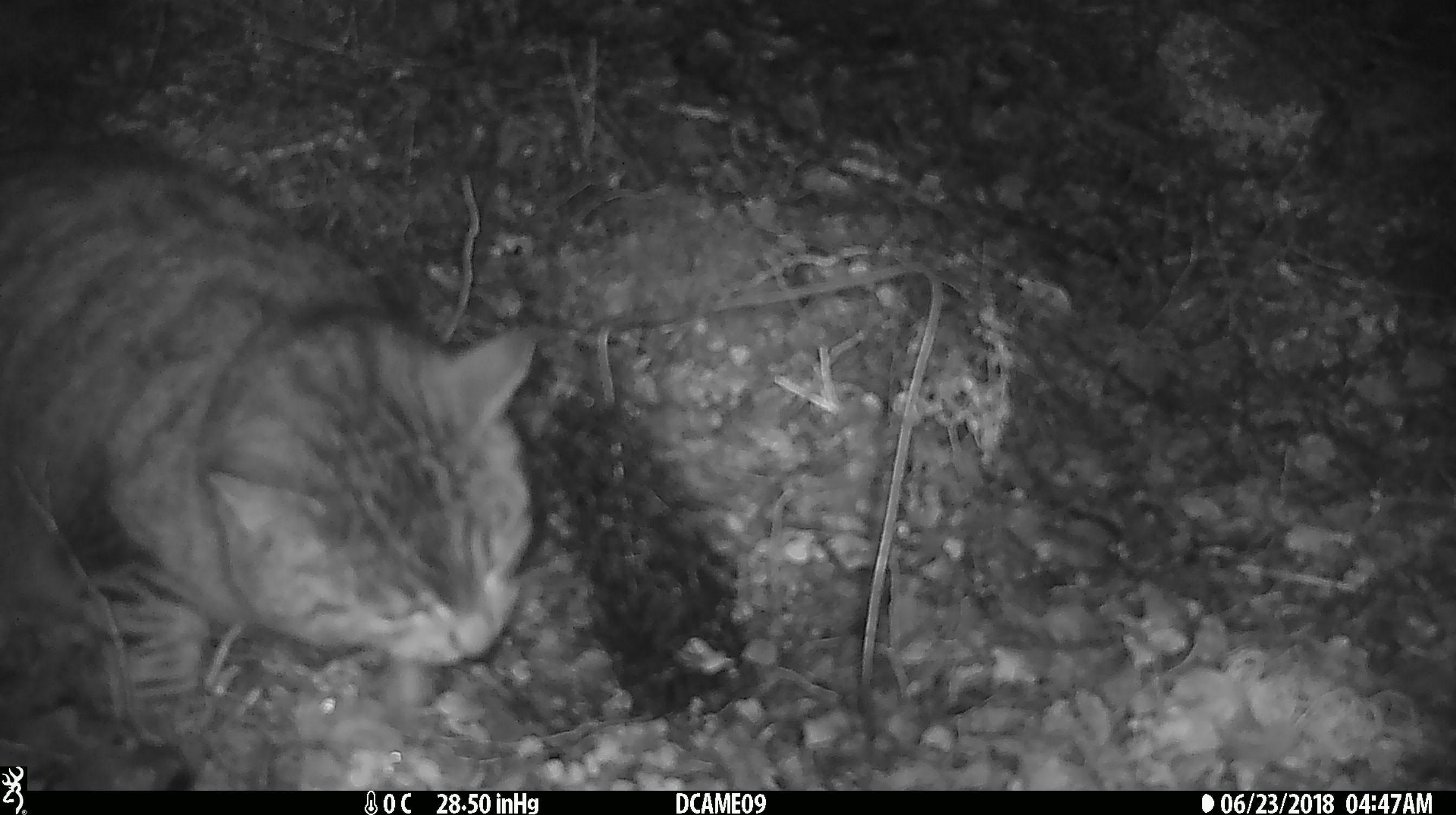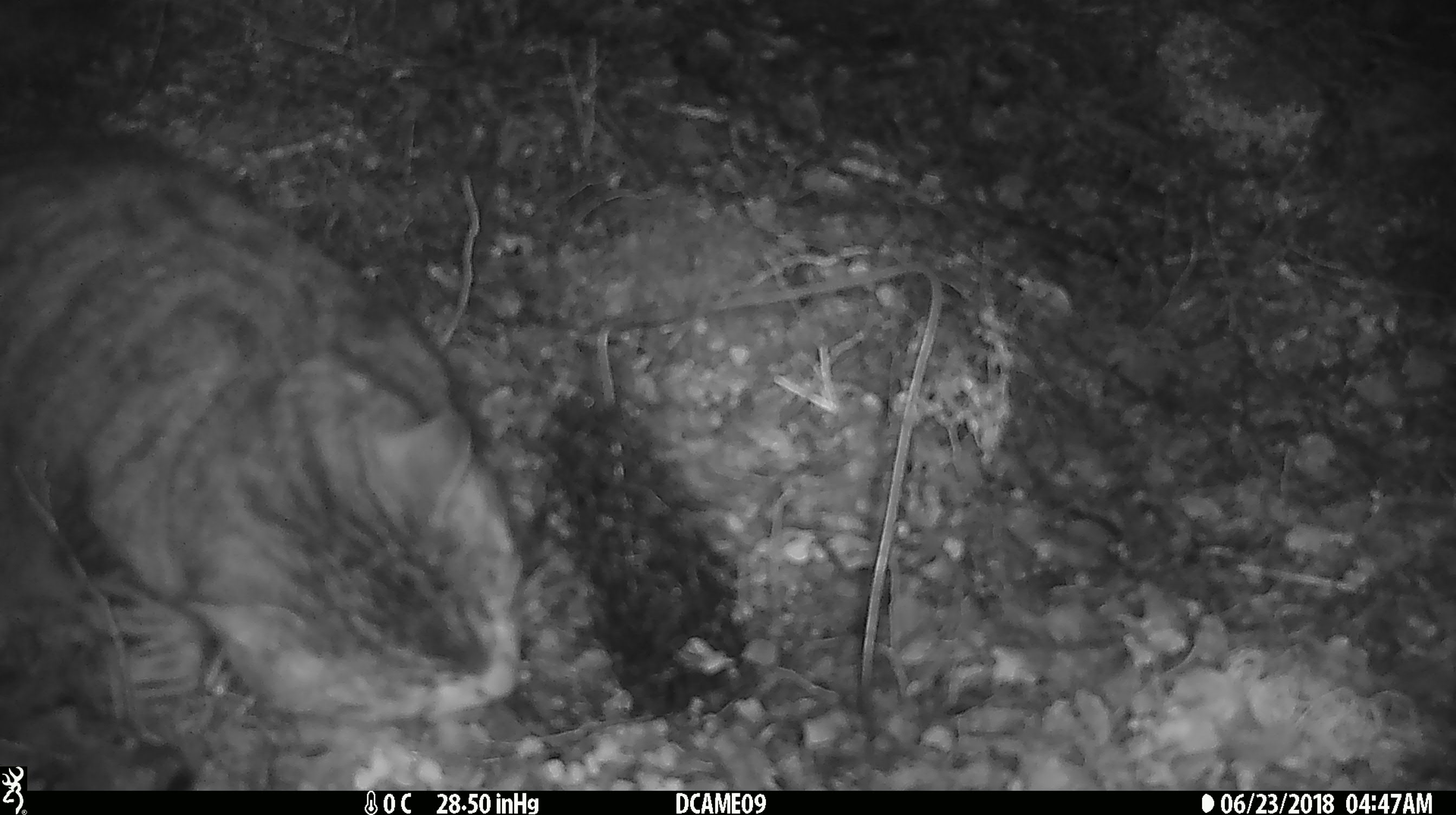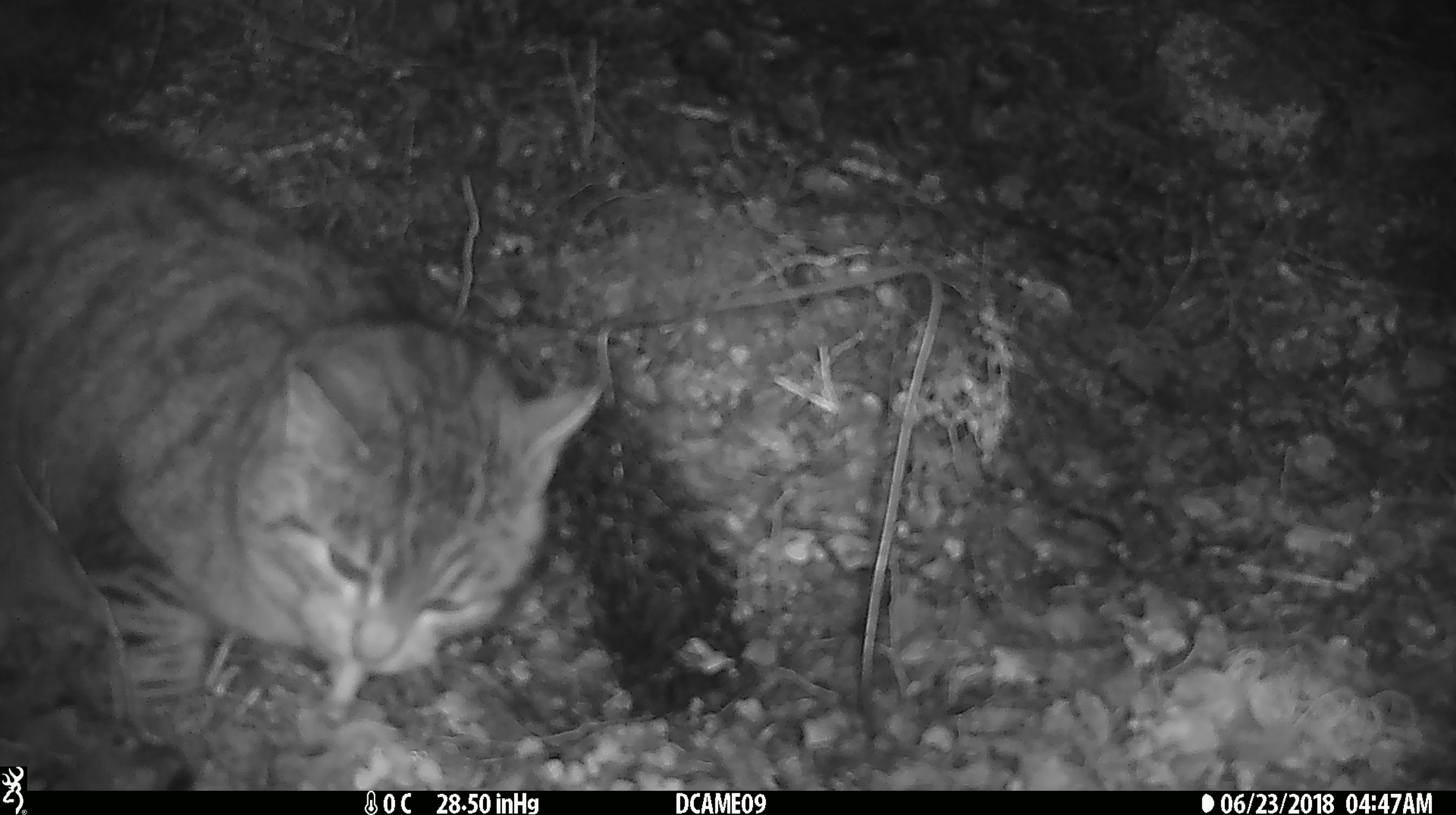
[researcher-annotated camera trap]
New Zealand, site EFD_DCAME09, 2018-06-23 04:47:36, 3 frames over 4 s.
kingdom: Animalia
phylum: Chordata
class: Mammalia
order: Carnivora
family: Felidae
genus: Felis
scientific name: Felis catus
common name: domestic cat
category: cat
Cat (domestic cat) (Felis catus).